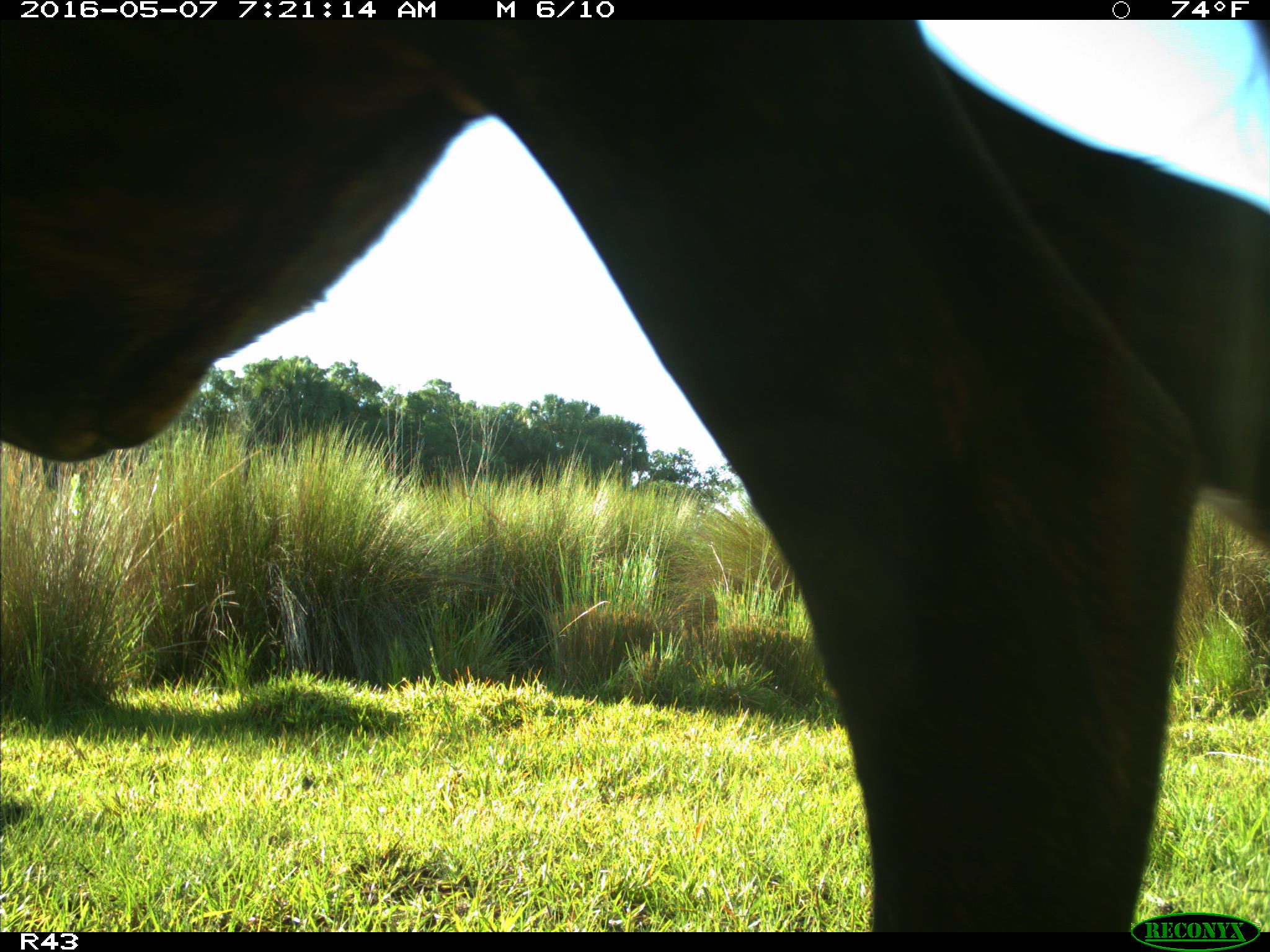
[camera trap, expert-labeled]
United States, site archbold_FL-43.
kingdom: Animalia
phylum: Chordata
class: Mammalia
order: Artiodactyla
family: Bovidae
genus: Bos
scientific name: Bos taurus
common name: domestic cow